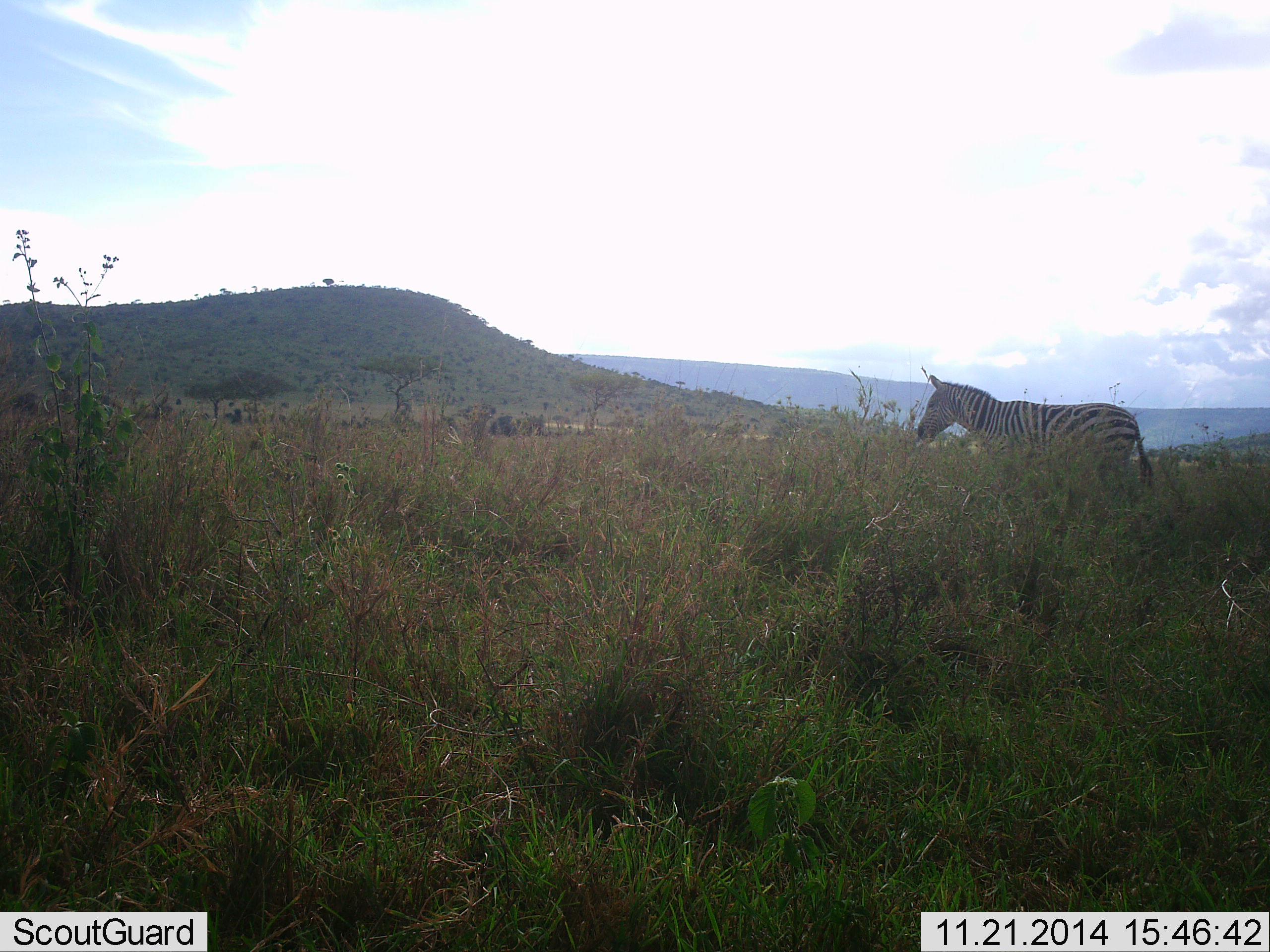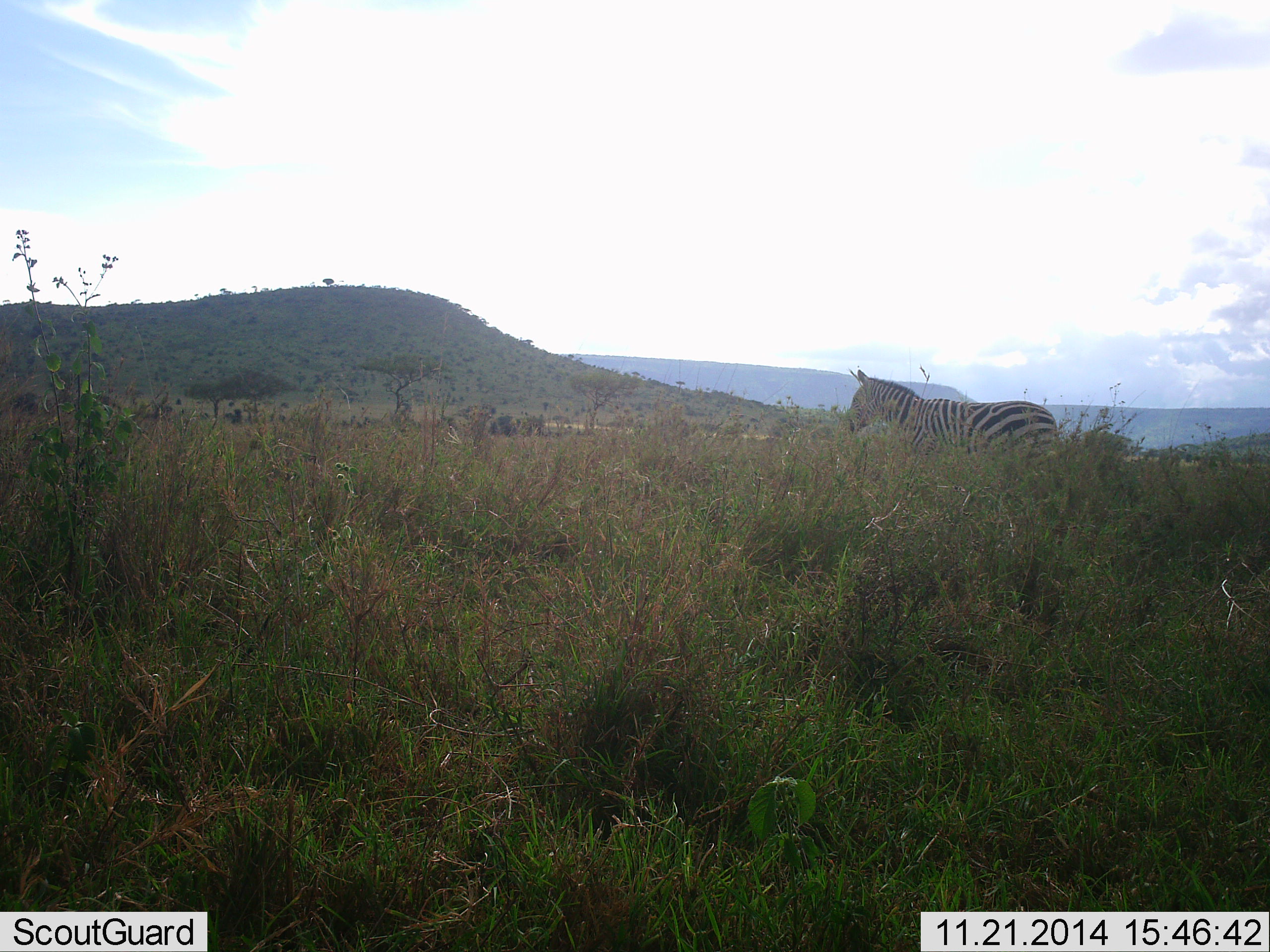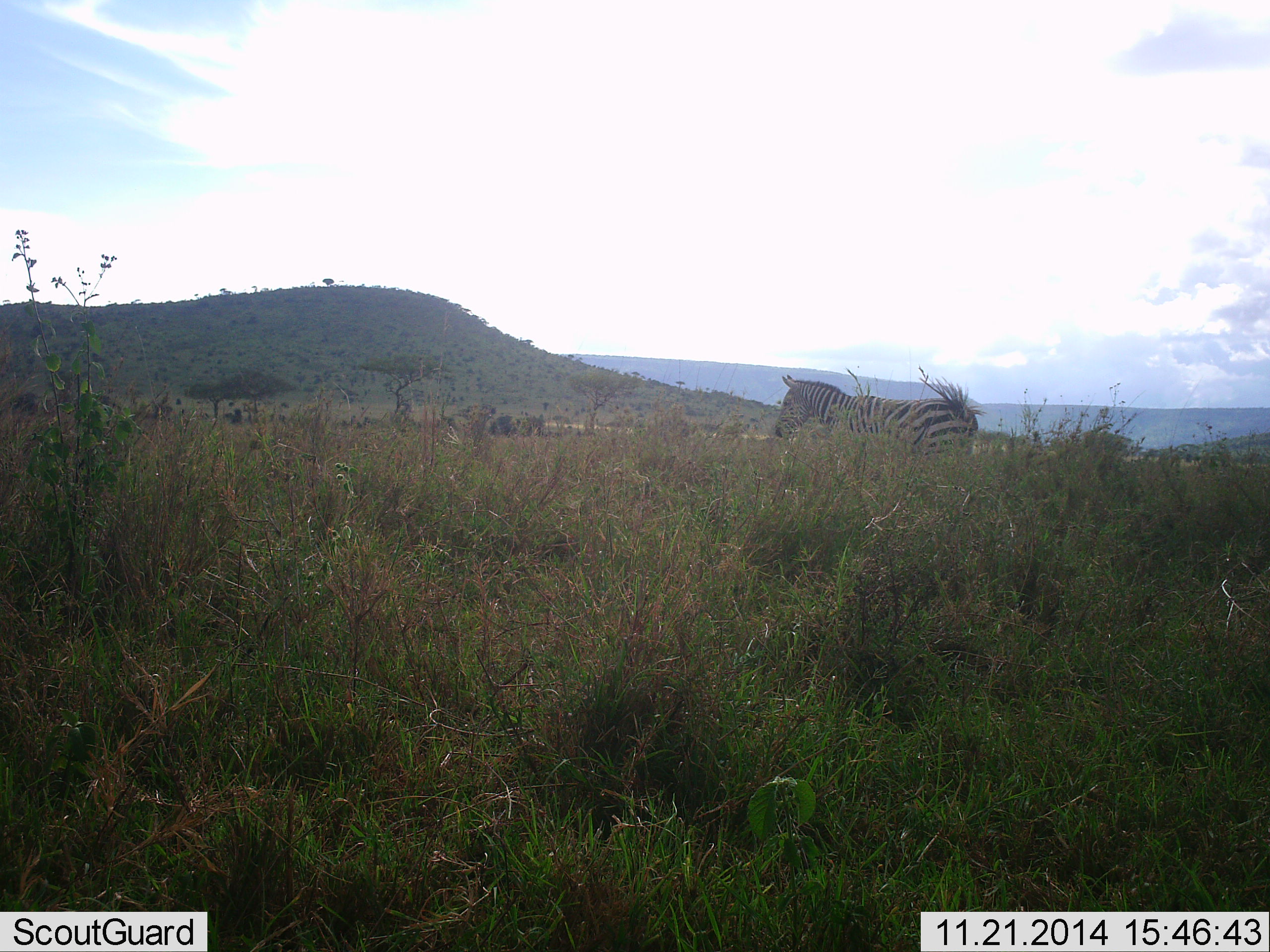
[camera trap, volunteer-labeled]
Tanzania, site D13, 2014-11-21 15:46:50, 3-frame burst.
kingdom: Animalia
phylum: Chordata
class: Mammalia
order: Perissodactyla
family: Equidae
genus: Equus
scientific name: Equus quagga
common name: plains zebra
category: zebra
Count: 1.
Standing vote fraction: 10%.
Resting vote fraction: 0%.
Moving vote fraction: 90%.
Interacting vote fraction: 0%.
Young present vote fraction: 0%.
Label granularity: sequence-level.